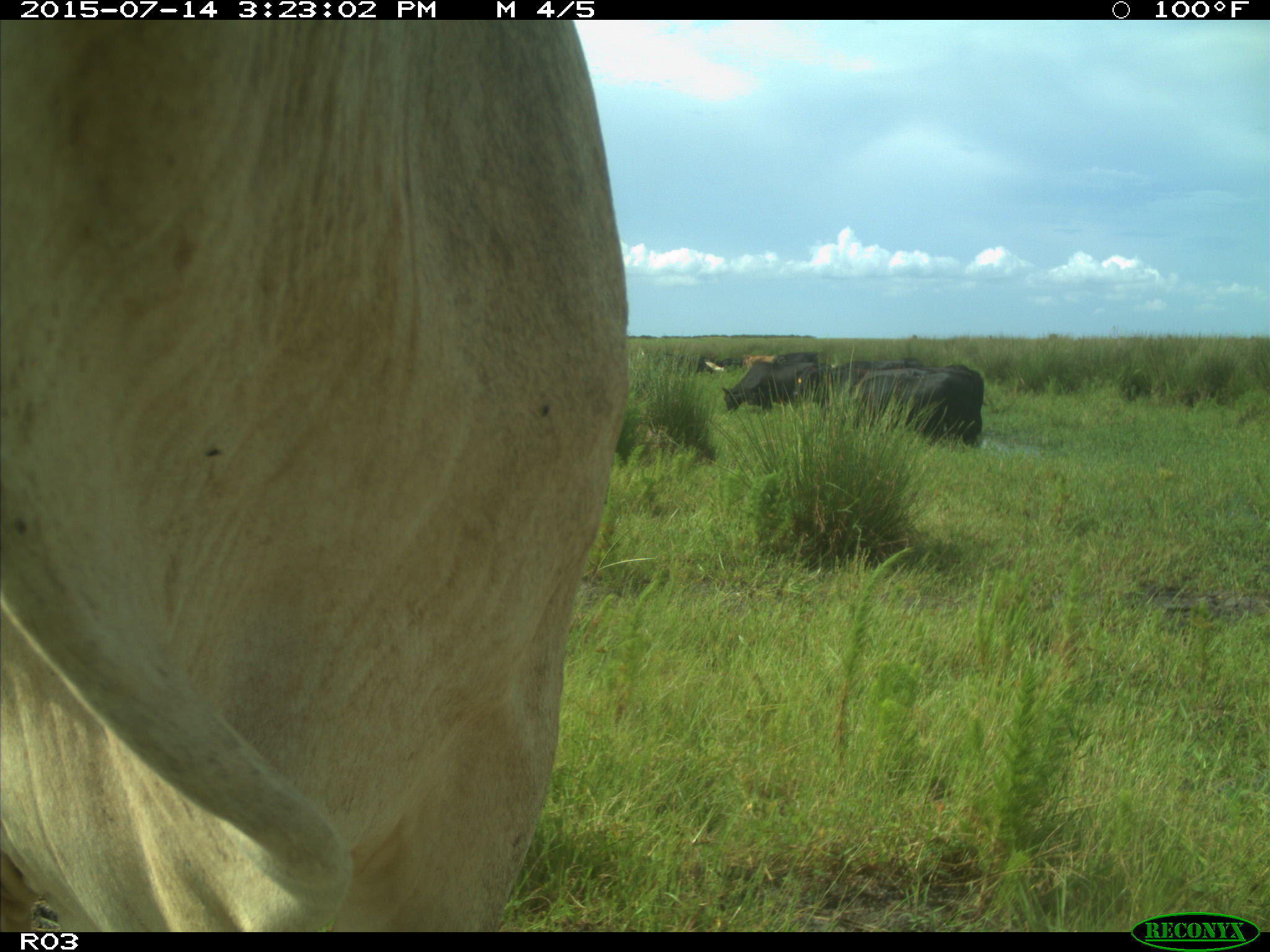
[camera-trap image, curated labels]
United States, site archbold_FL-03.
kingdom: Animalia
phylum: Chordata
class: Mammalia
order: Artiodactyla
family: Bovidae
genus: Bos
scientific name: Bos taurus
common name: domestic cow